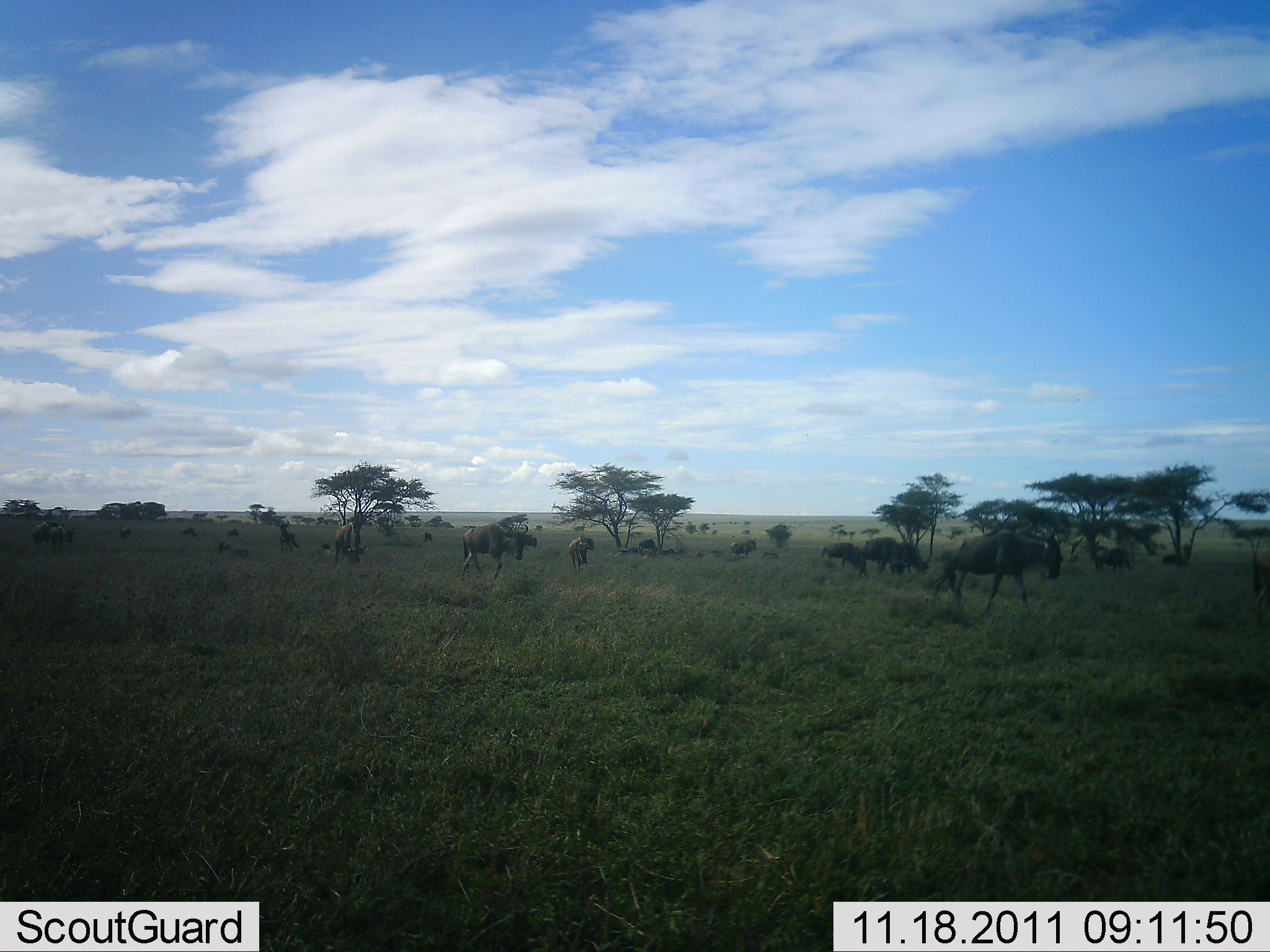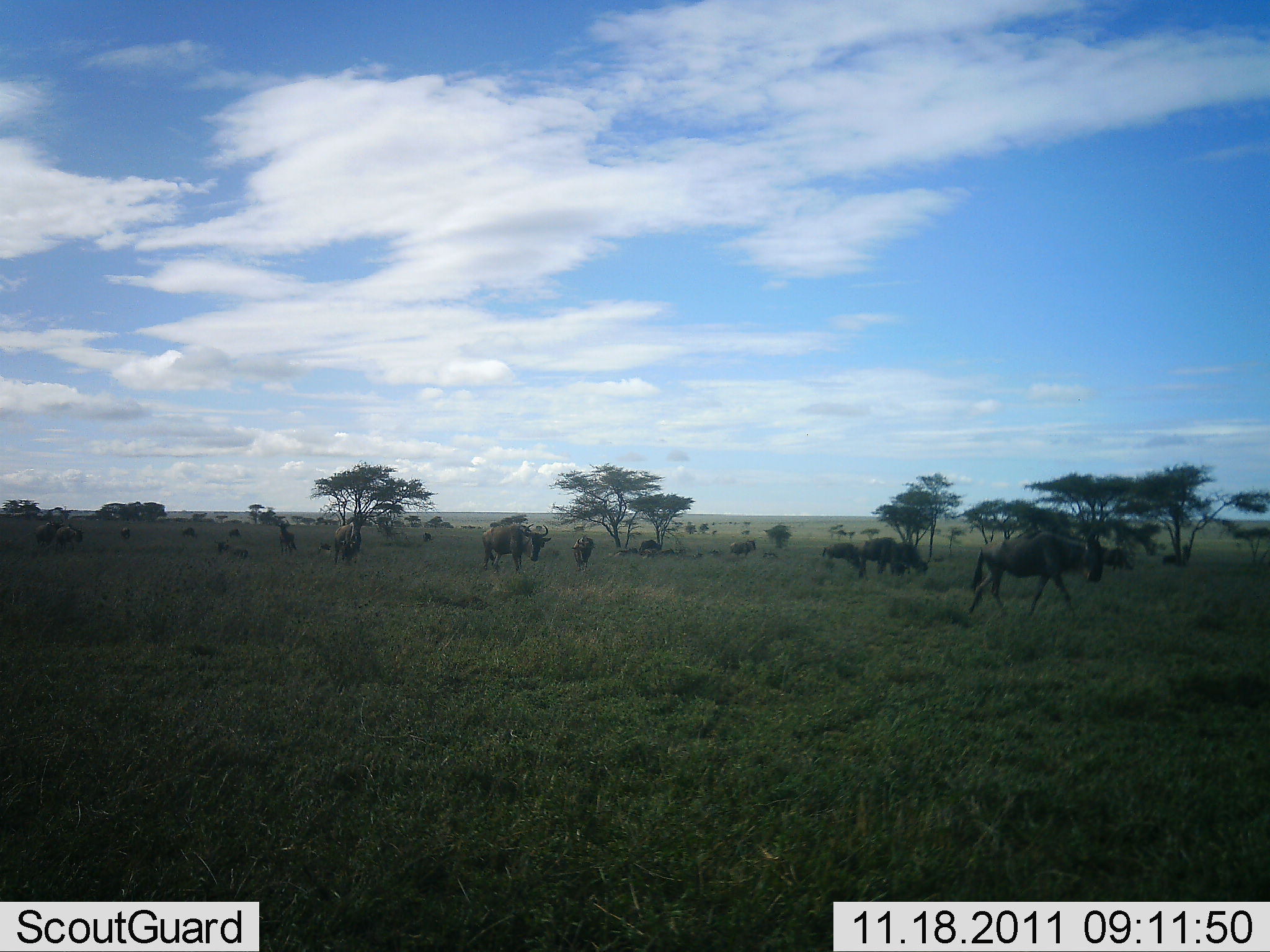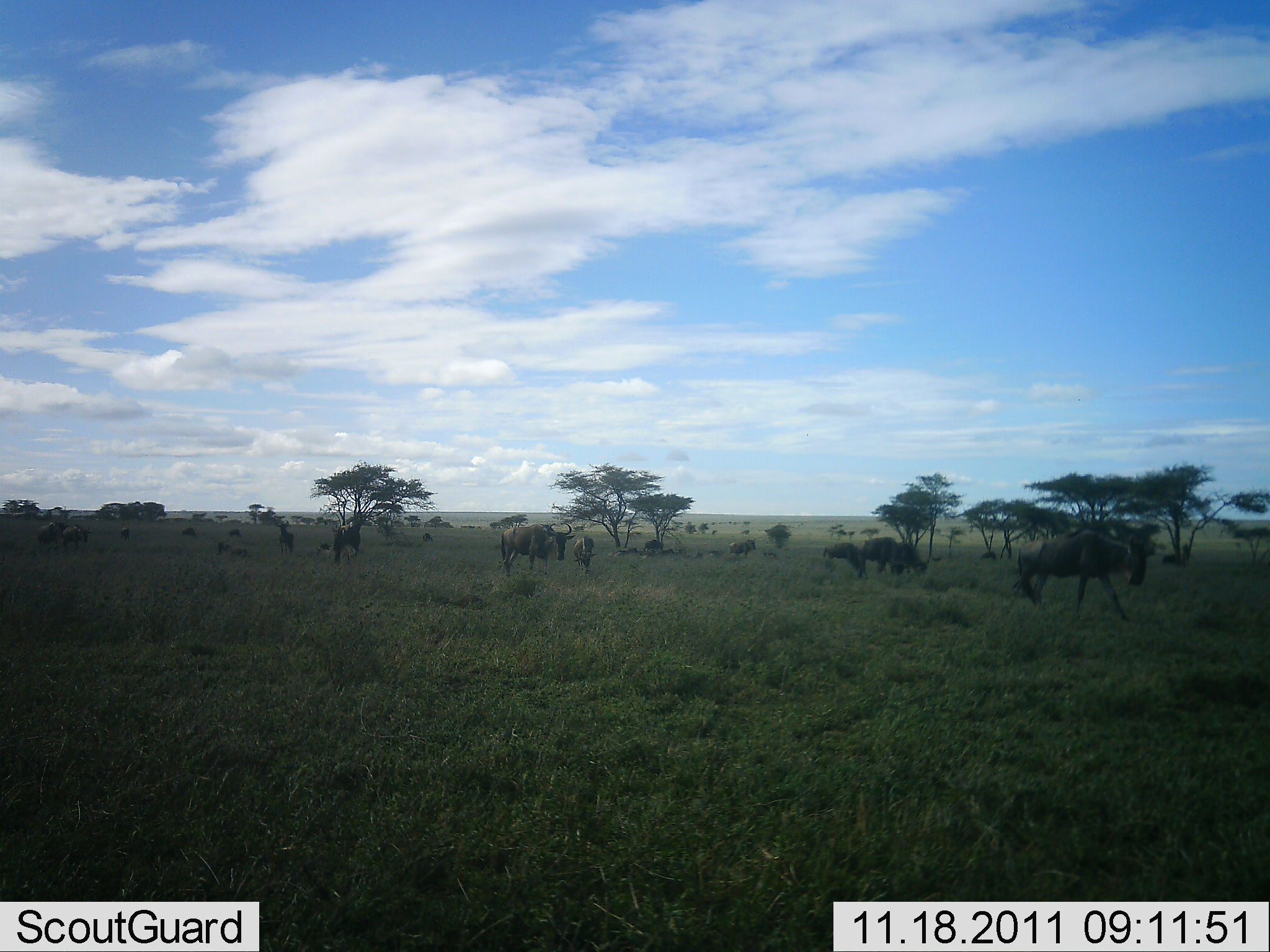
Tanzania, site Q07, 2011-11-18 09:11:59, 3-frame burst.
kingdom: Animalia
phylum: Chordata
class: Mammalia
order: Artiodactyla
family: Bovidae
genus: Connochaetes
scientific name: Connochaetes taurinus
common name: blue wildebeest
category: wildebeest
Wildebeest (blue wildebeest) (Connochaetes taurinus), count 10. Behavior (volunteer vote fractions): standing 45%, resting 0%, moving 91%, interacting 0%. Young present (vote fraction): 9%. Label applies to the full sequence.